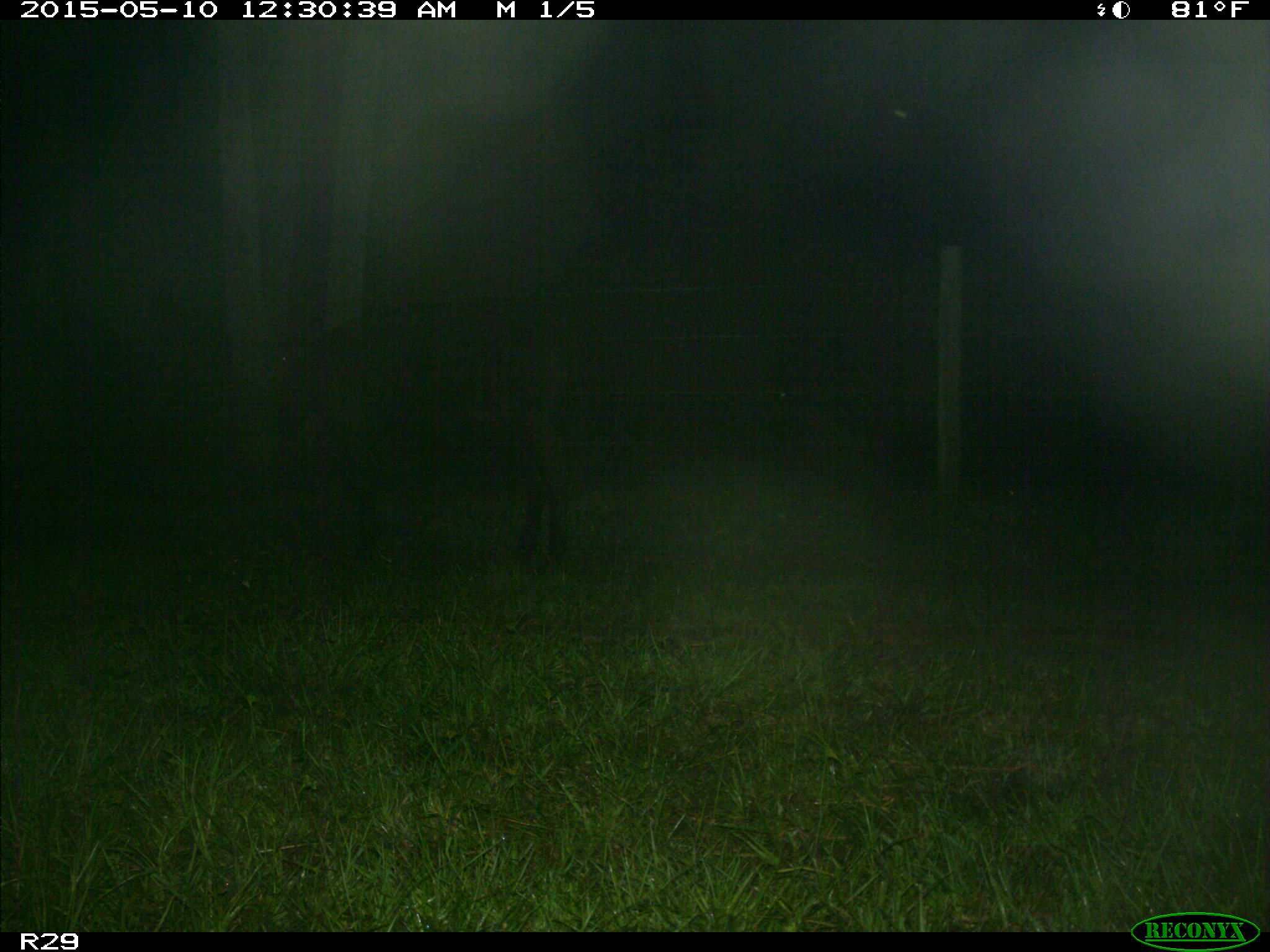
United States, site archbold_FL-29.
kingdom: Animalia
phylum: Chordata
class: Mammalia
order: Artiodactyla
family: Bovidae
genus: Bos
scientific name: Bos taurus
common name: domestic cow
Bos taurus (domestic cow).